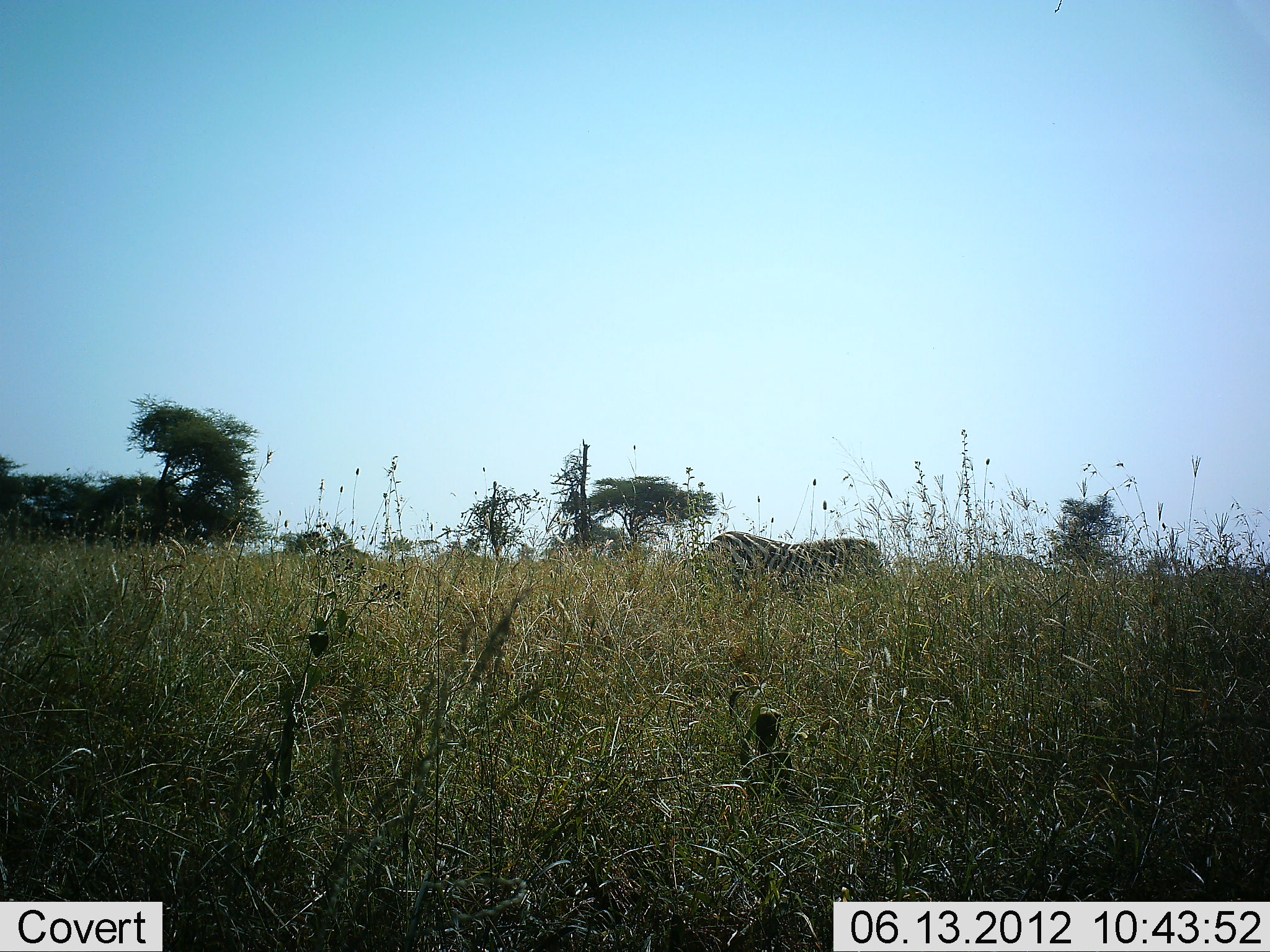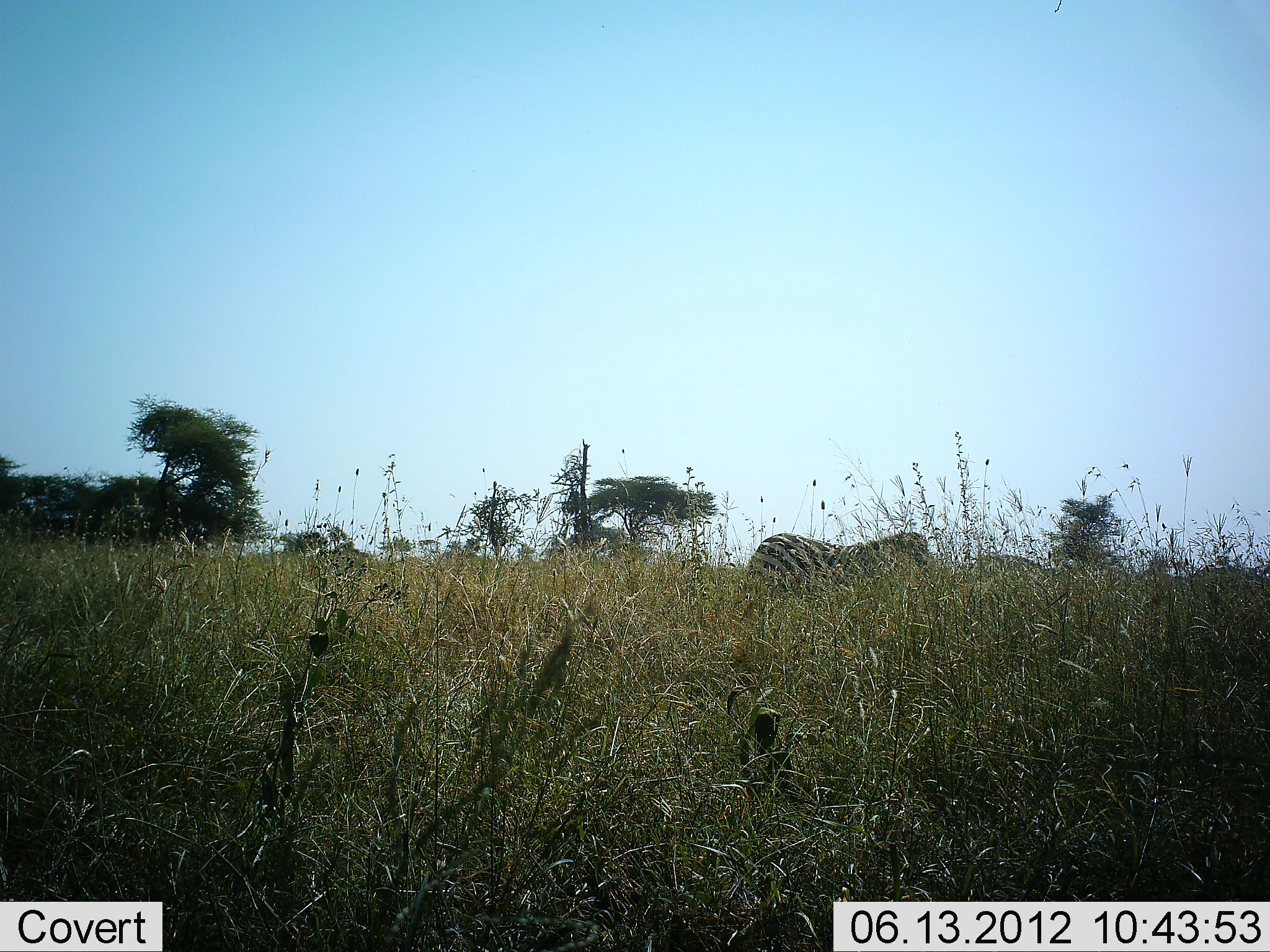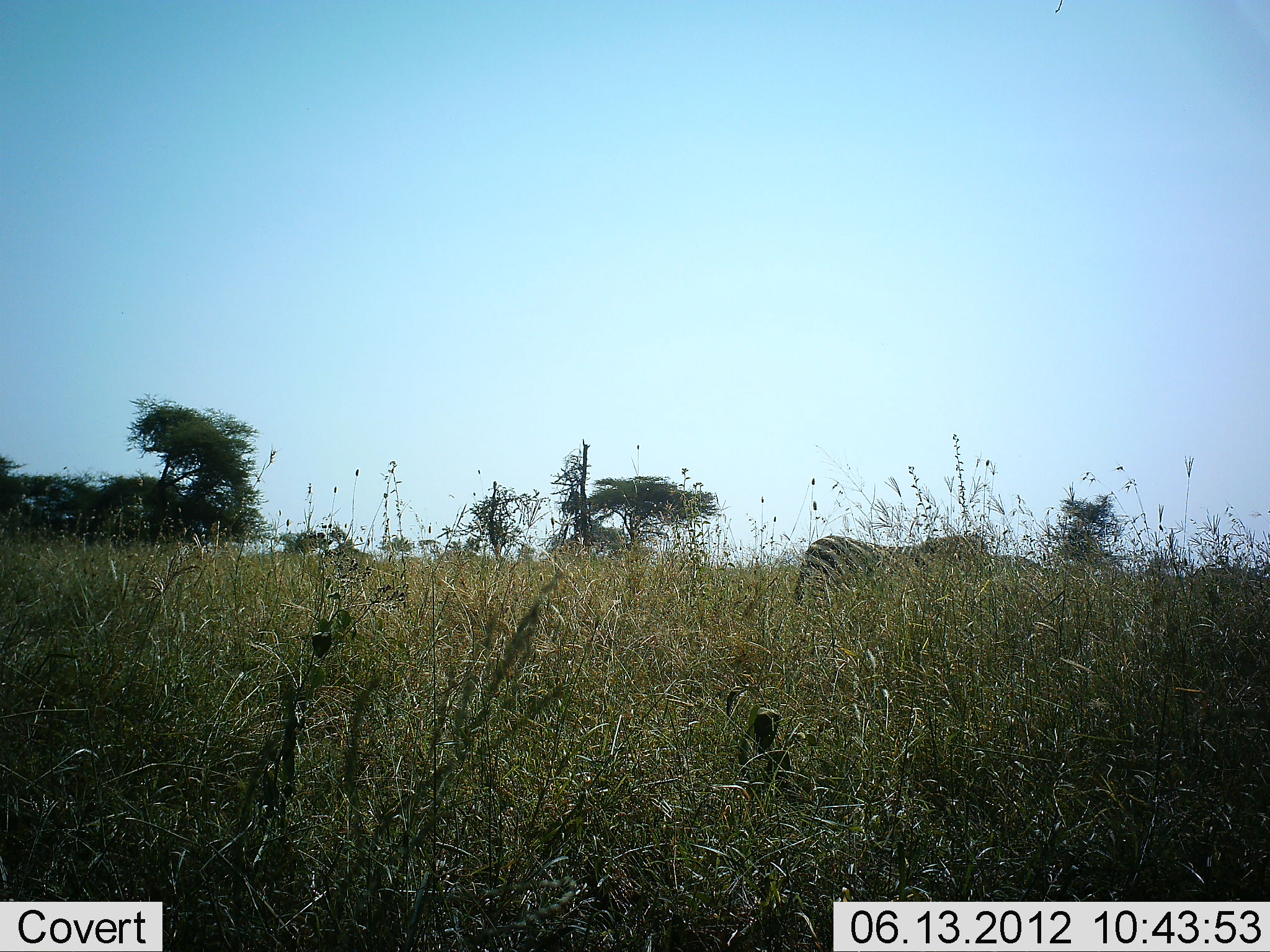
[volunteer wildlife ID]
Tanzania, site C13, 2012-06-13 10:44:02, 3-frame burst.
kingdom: Animalia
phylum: Chordata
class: Mammalia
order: Perissodactyla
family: Equidae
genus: Equus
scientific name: Equus quagga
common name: plains zebra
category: zebra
Zebra (plains zebra) (Equus quagga), count 1. Behavior (volunteer vote fractions): standing 20%, resting 0%, moving 90%, interacting 0%. Young present (vote fraction): 0%. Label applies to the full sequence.